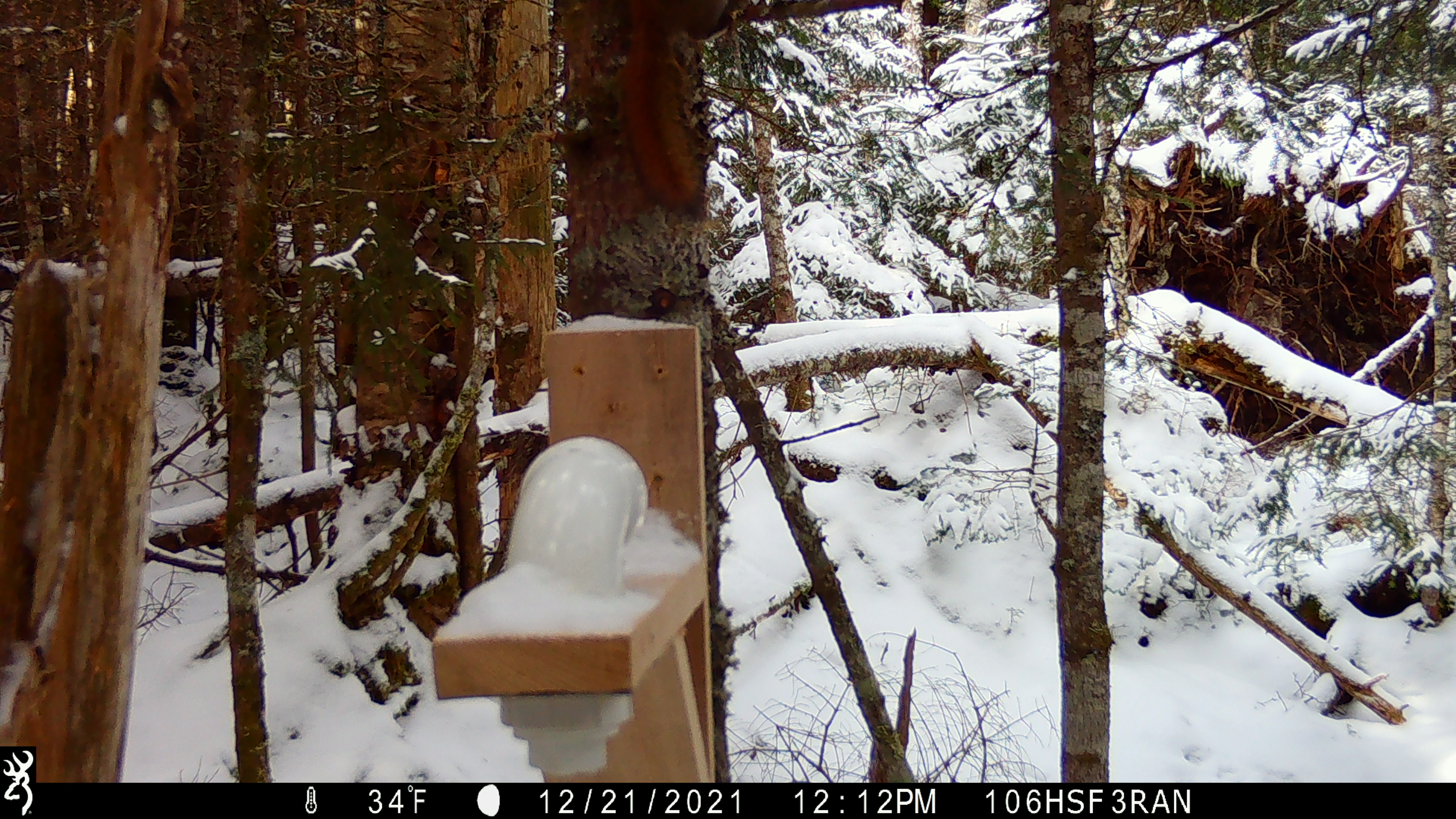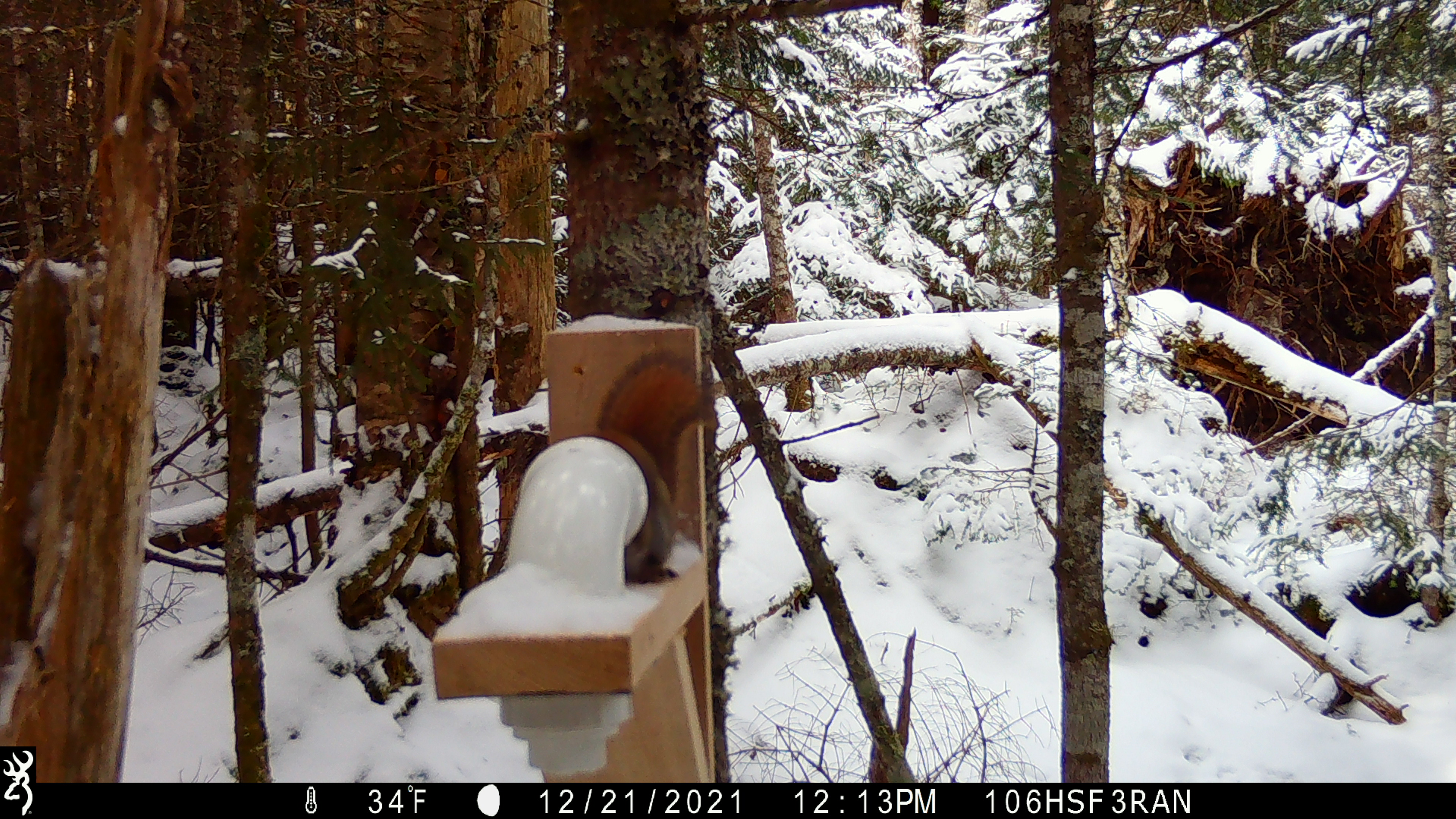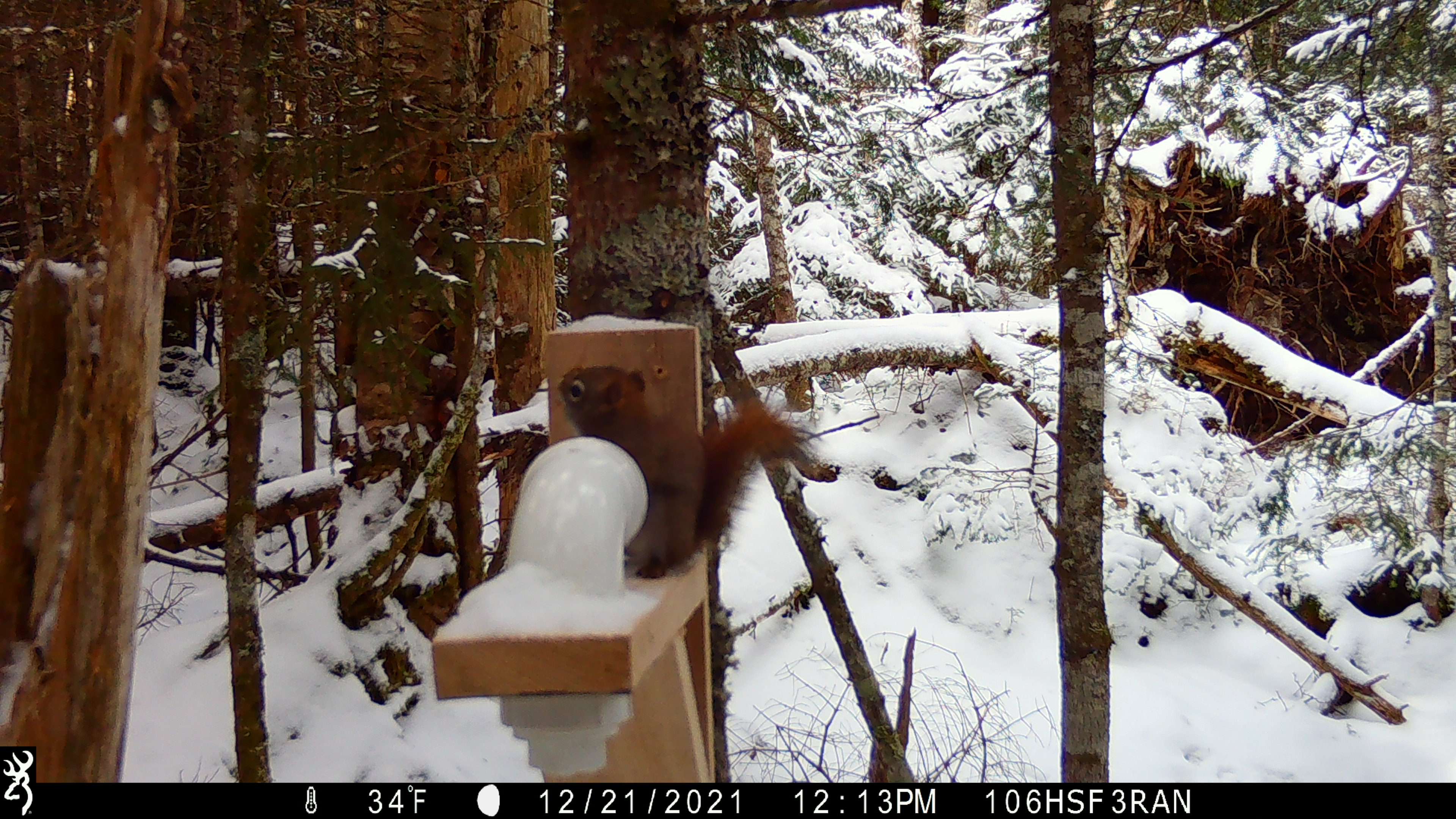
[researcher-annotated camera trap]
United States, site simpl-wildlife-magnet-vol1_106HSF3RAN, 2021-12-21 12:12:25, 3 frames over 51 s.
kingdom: Animalia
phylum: Chordata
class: Mammalia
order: Rodentia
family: Sciuridae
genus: Tamiasciurus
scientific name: Tamiasciurus hudsonicus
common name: red squirrel